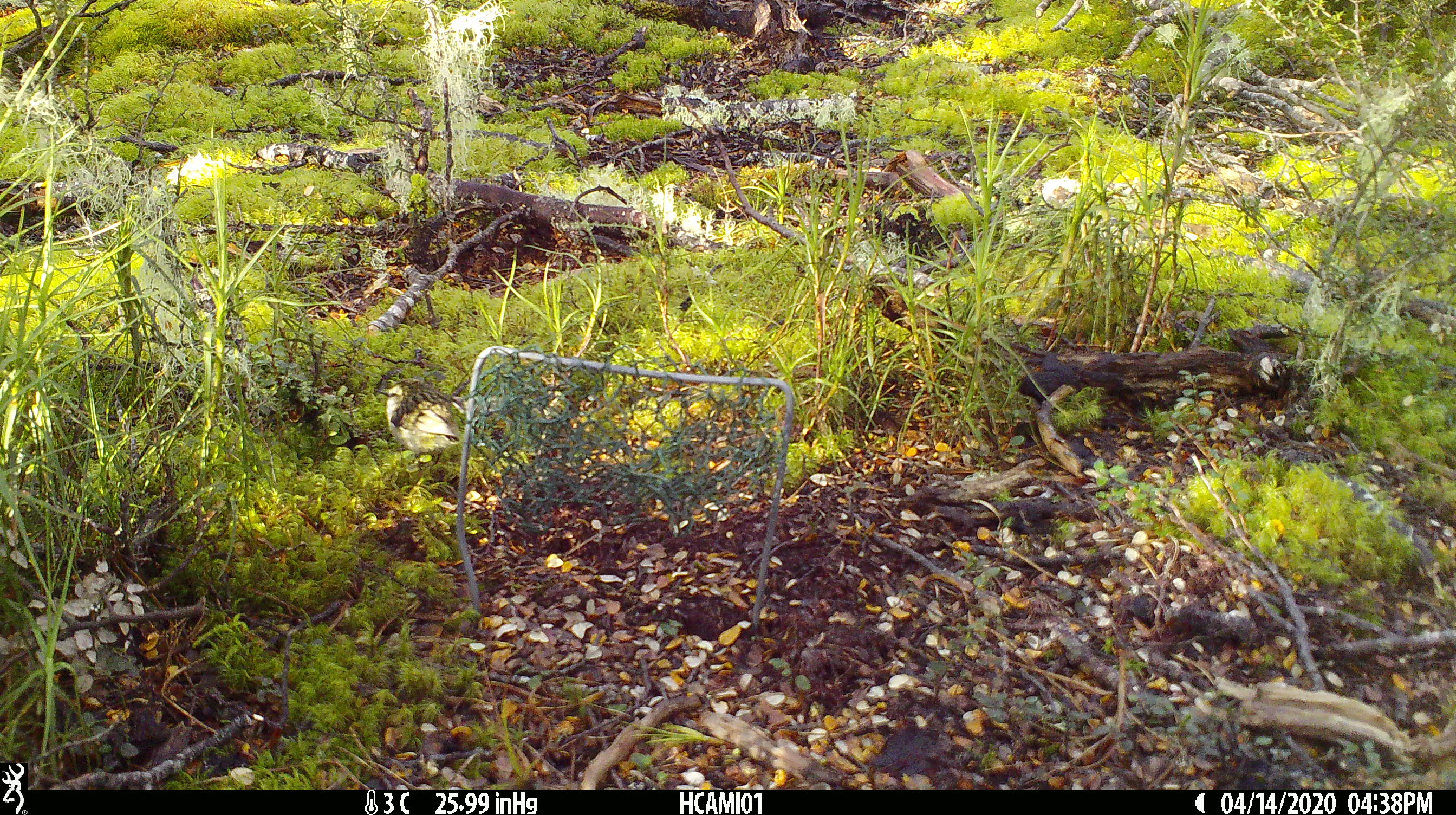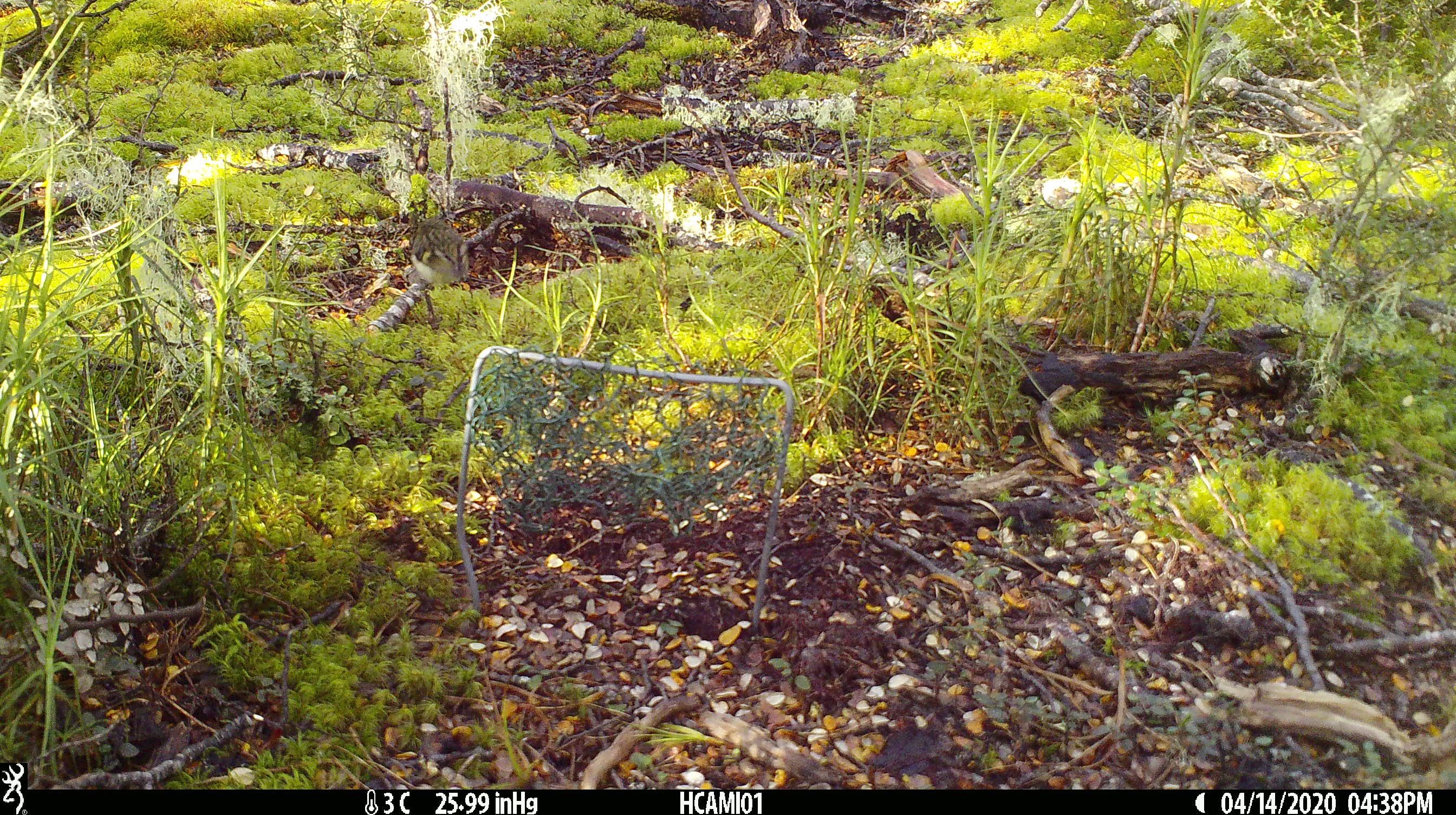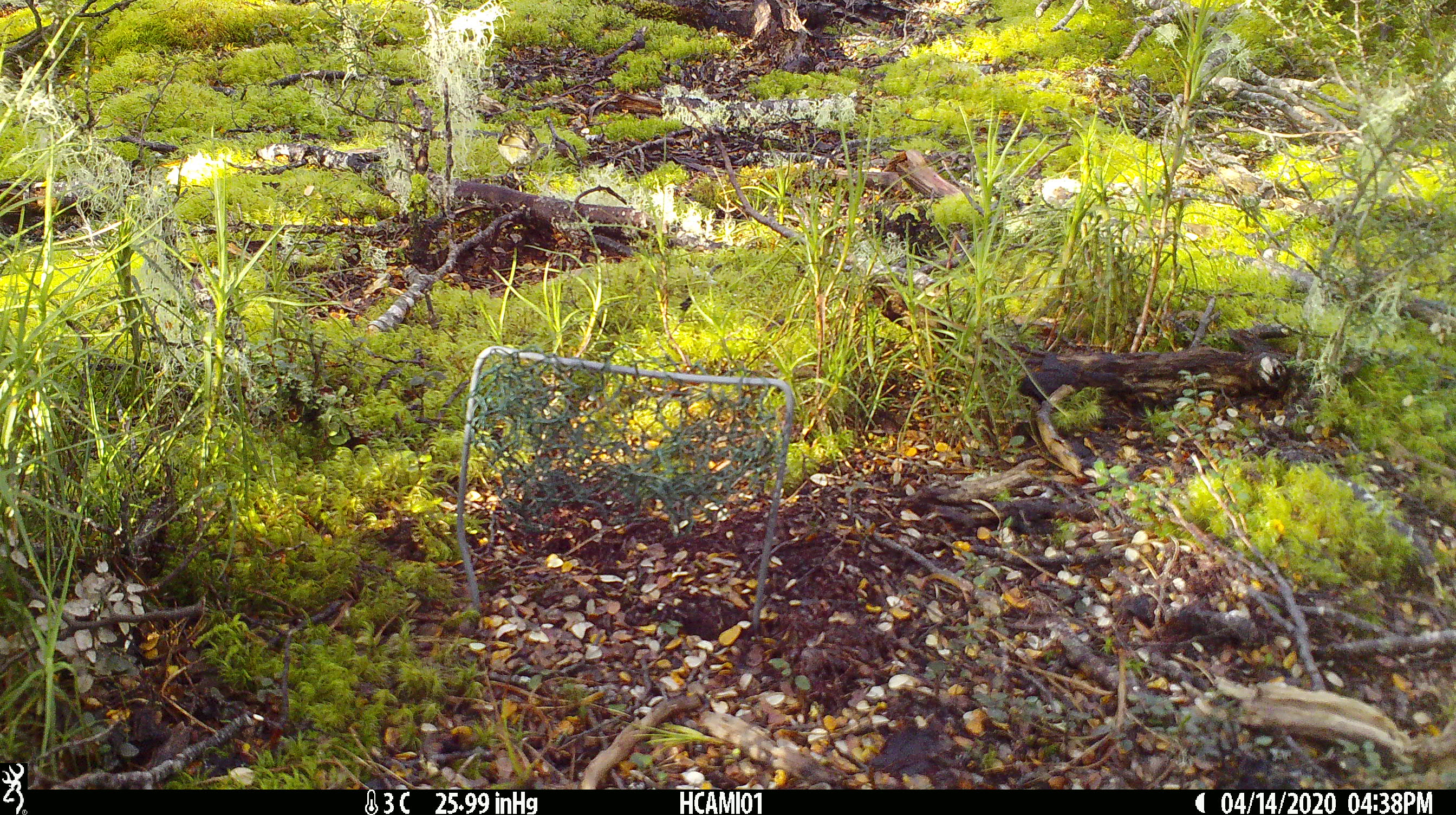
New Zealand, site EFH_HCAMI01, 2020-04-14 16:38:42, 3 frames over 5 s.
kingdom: Animalia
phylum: Chordata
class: Aves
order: Passeriformes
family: Acanthisittidae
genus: Acanthisitta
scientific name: Acanthisitta chloris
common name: rifleman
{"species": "rifleman (Acanthisitta chloris)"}